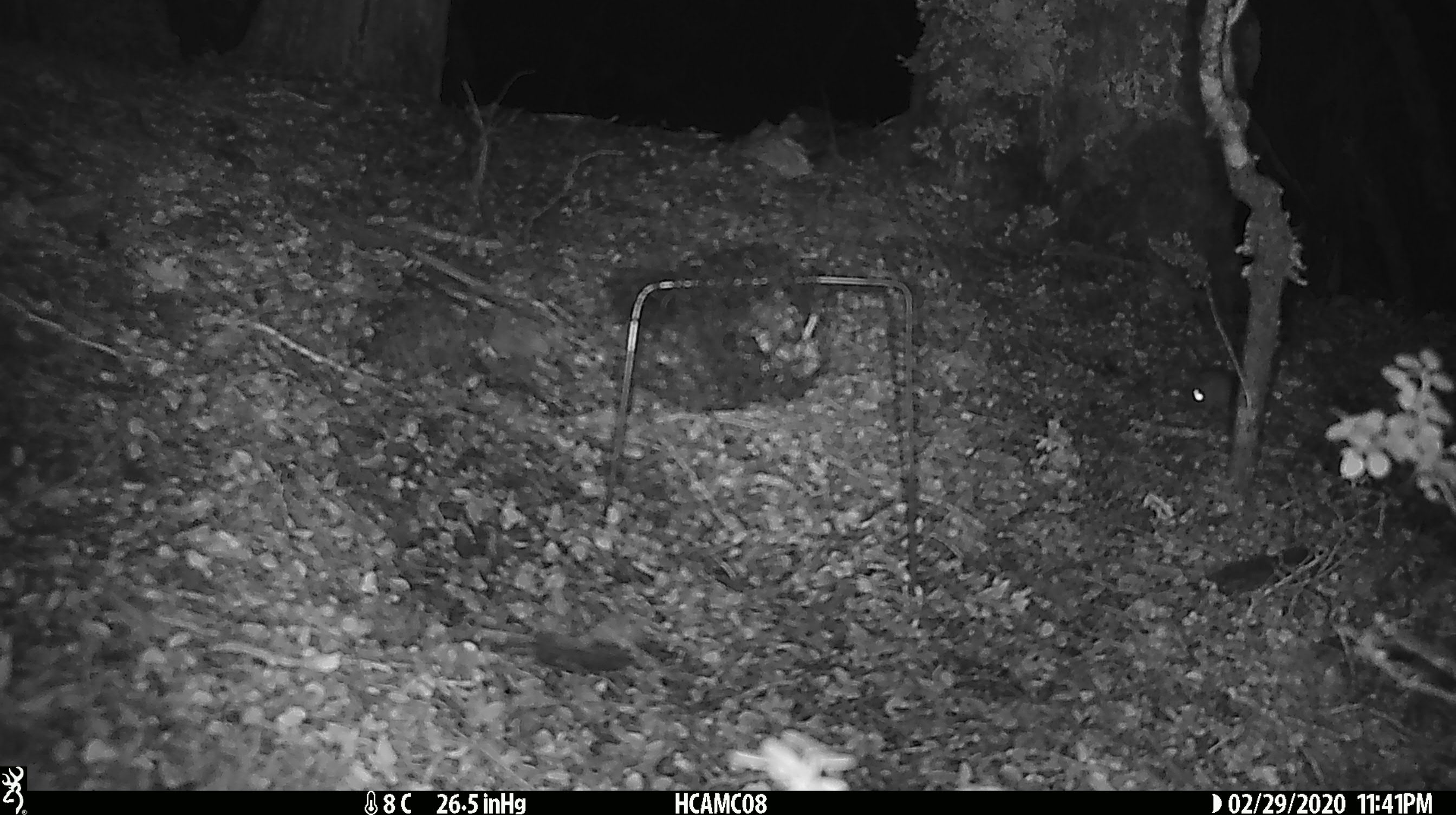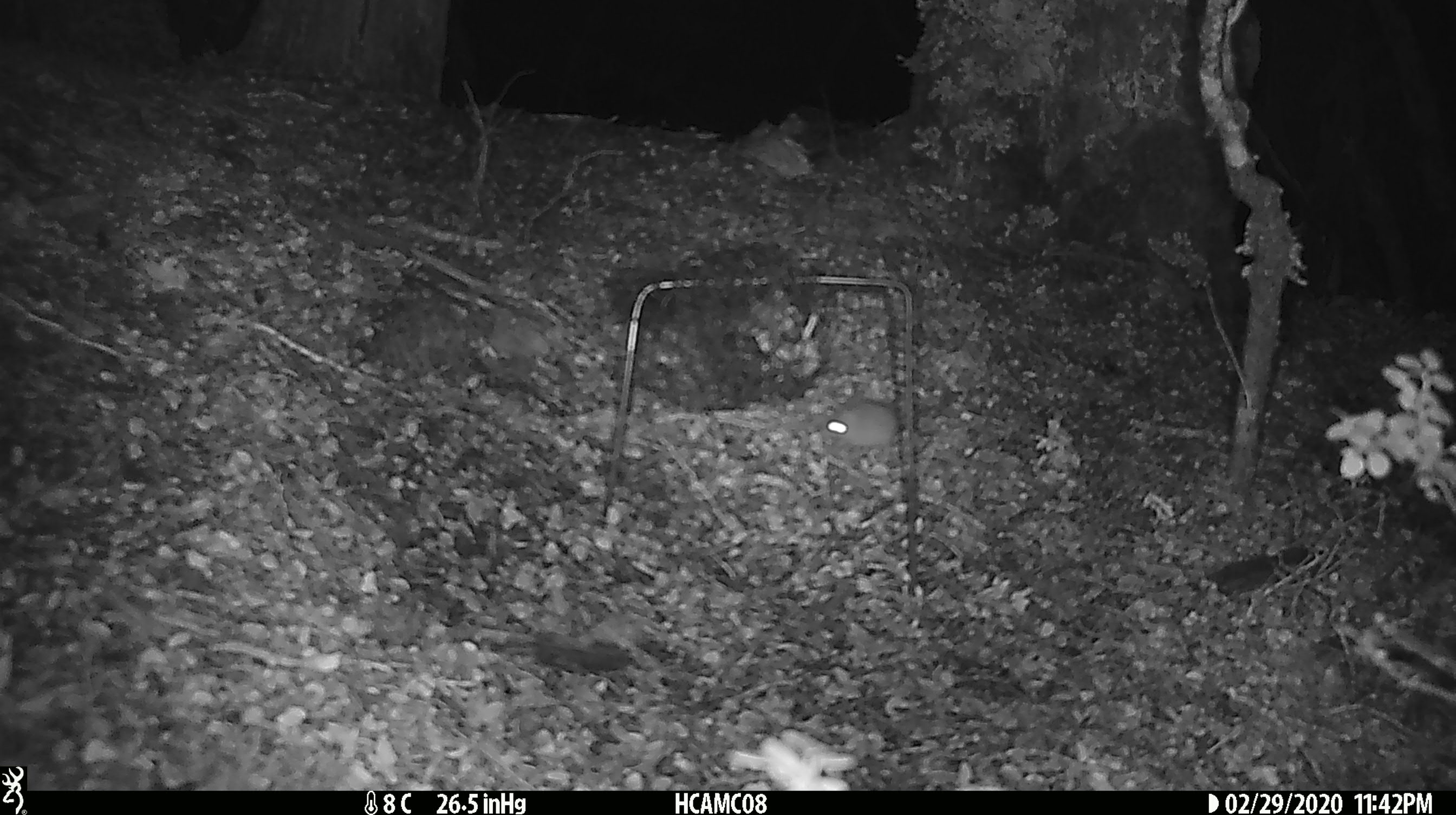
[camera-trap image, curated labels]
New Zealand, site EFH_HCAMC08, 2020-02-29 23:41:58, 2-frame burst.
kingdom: Animalia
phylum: Chordata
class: Mammalia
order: Rodentia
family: Muridae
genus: Mus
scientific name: Mus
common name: mouse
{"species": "mouse (Mus)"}